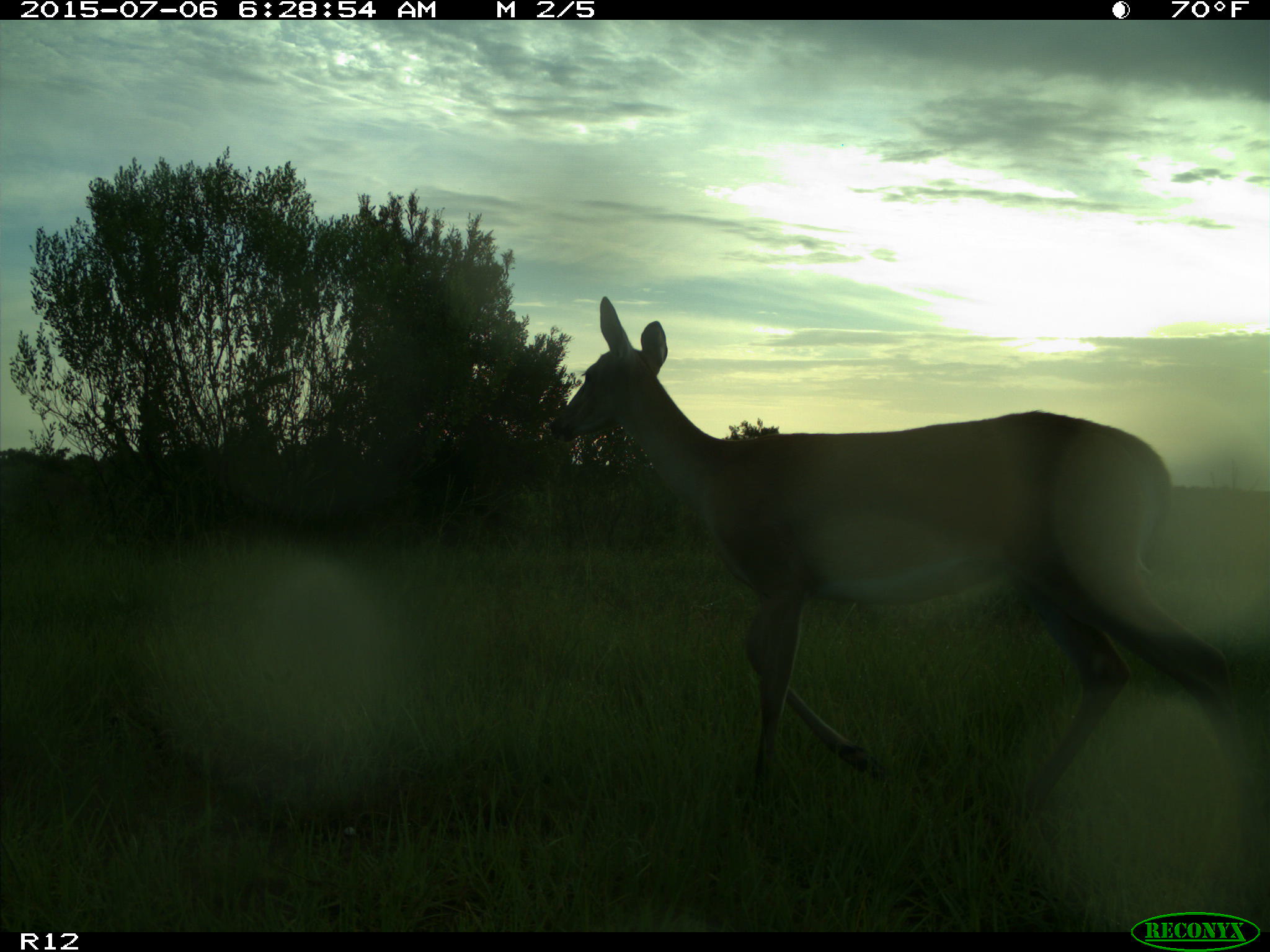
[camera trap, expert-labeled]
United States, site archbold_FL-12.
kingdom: Animalia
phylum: Chordata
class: Mammalia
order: Artiodactyla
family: Cervidae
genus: Odocoileus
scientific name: Odocoileus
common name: deer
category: unidentified deer